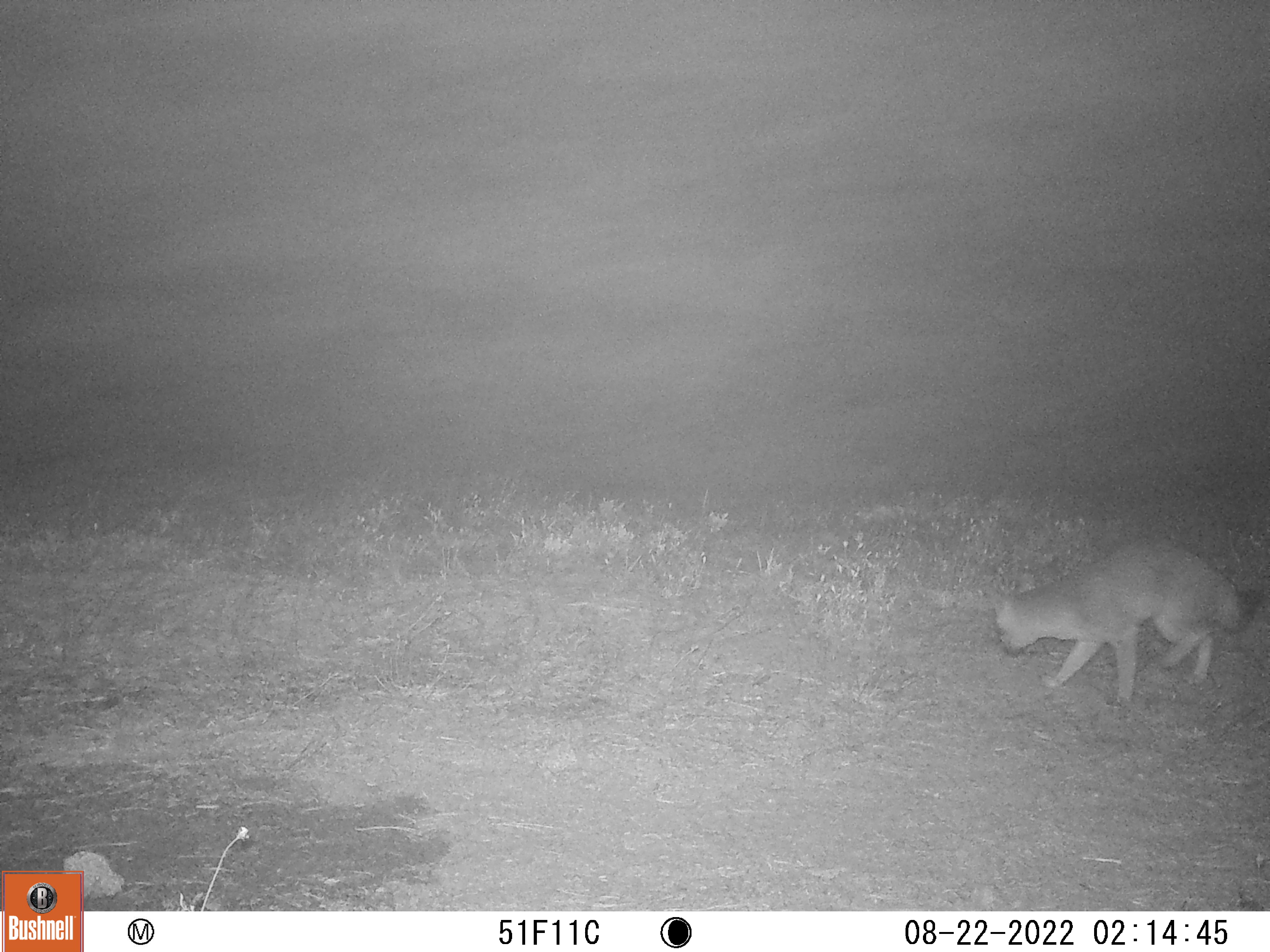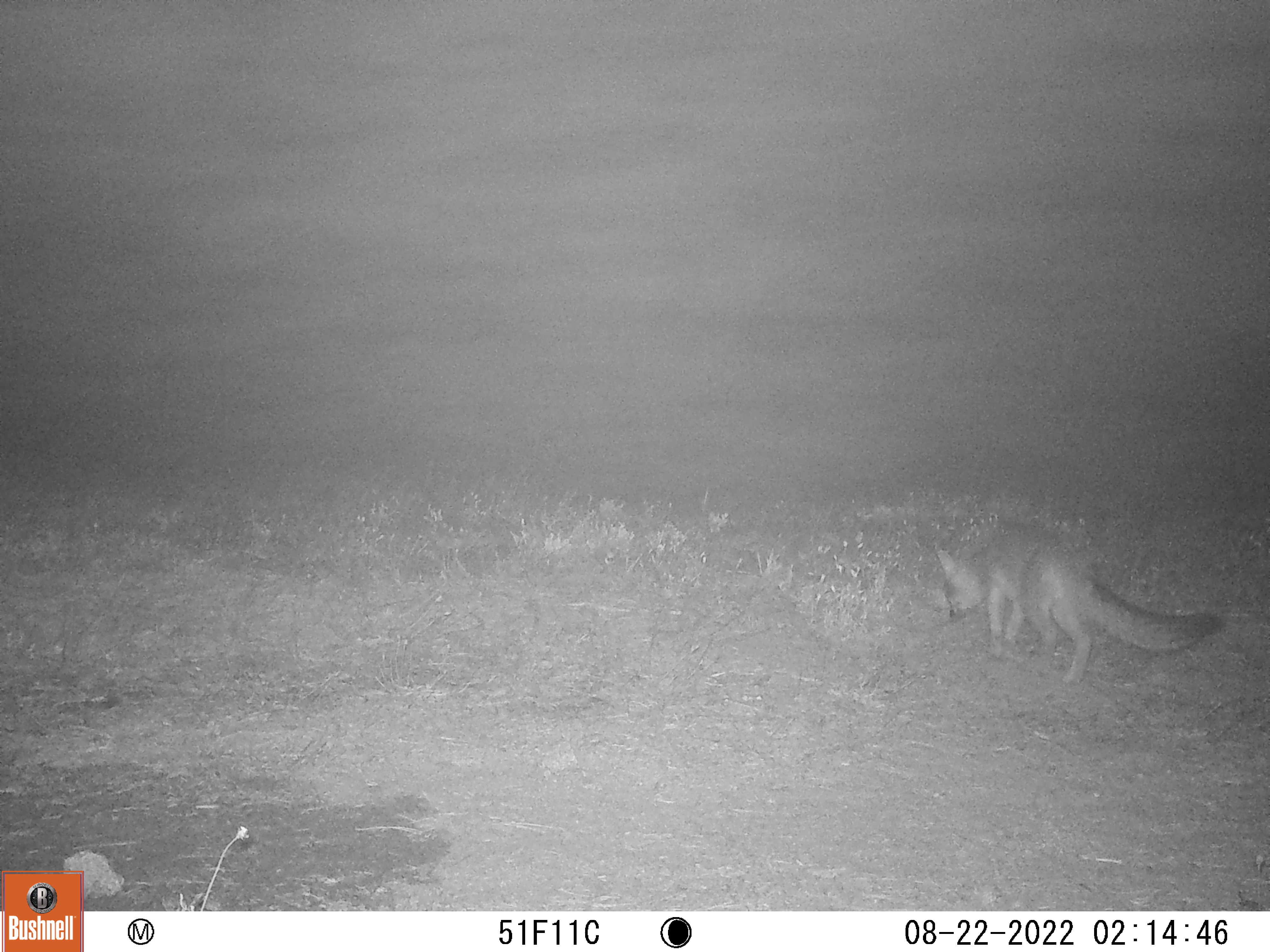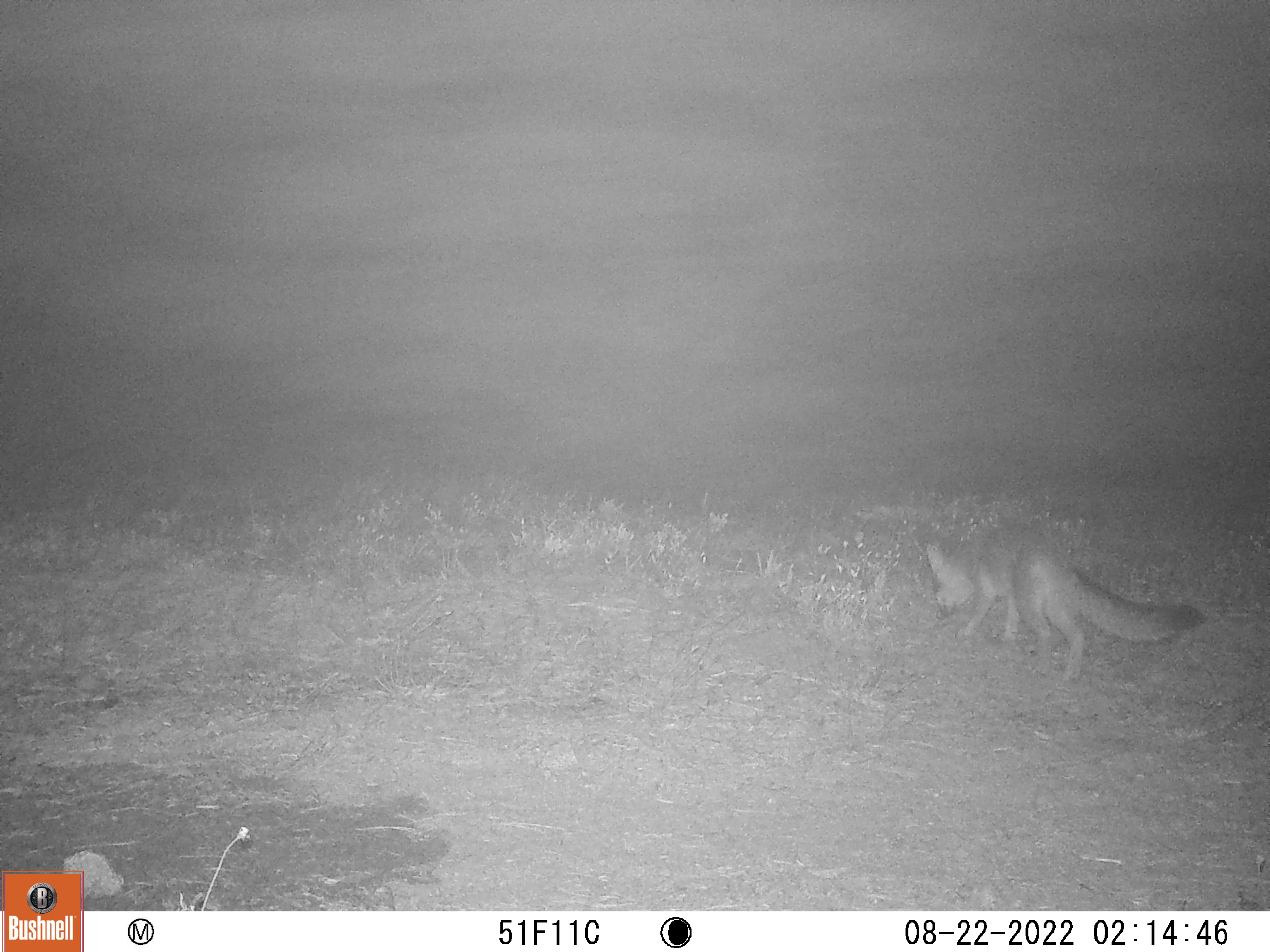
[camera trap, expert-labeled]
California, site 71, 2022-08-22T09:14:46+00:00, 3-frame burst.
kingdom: Animalia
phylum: Chordata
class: Mammalia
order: Carnivora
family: Canidae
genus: Urocyon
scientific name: Urocyon cinereoargenteus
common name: gray fox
Gray fox (Urocyon cinereoargenteus).